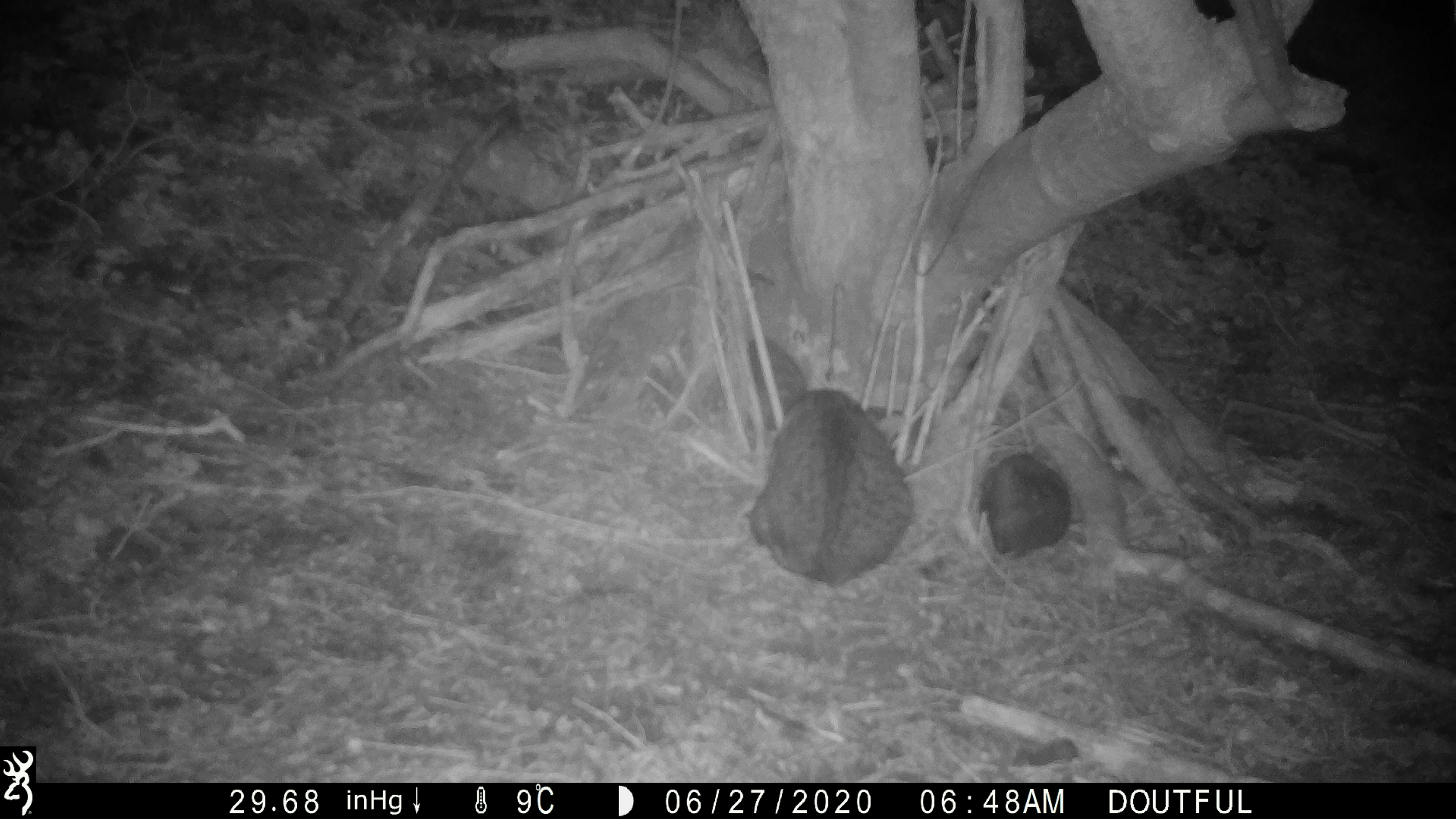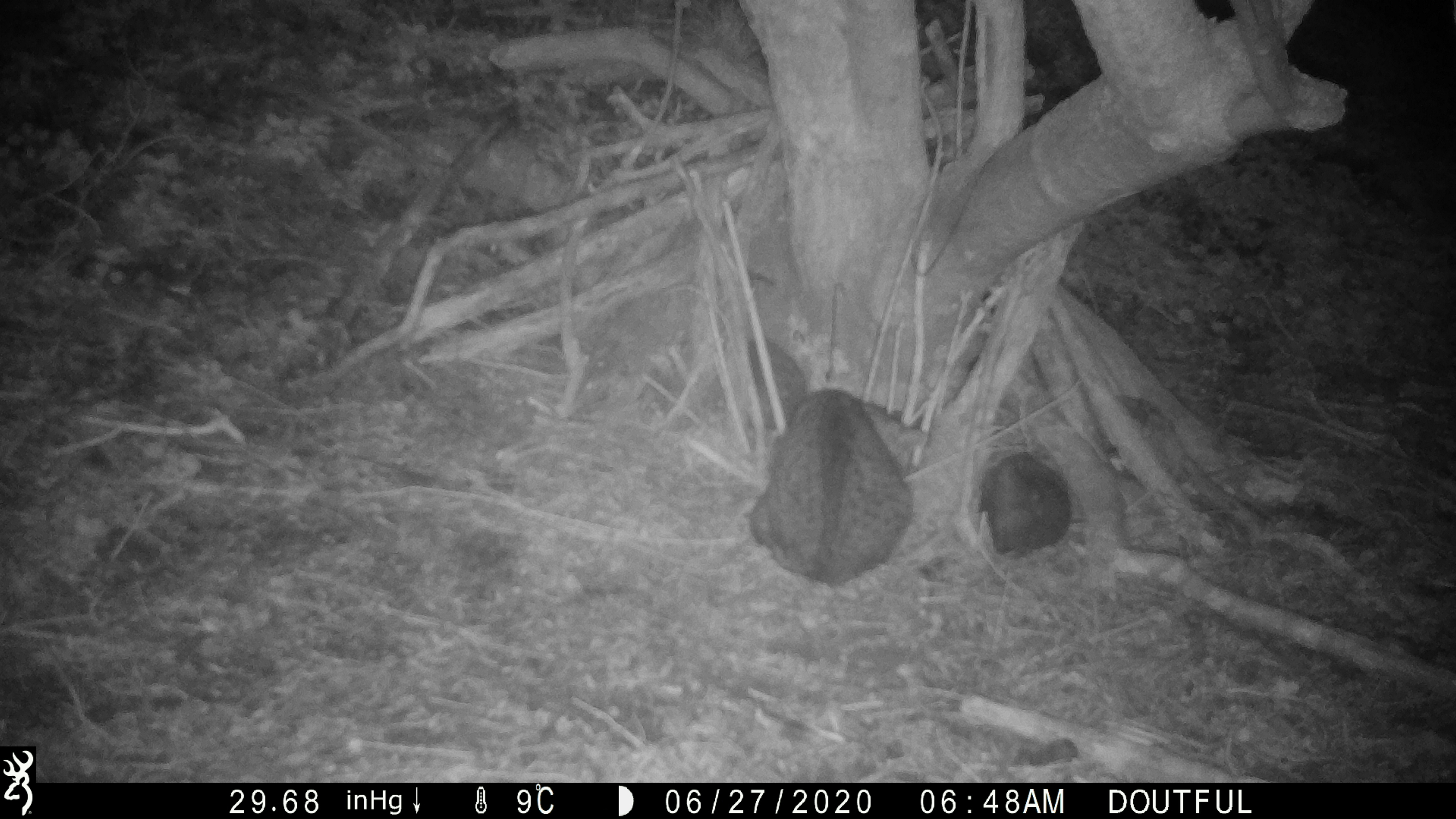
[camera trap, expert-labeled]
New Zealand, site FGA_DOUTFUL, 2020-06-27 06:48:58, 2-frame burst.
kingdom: Animalia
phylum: Chordata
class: Mammalia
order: Carnivora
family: Felidae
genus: Felis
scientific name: Felis catus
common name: domestic cat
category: cat